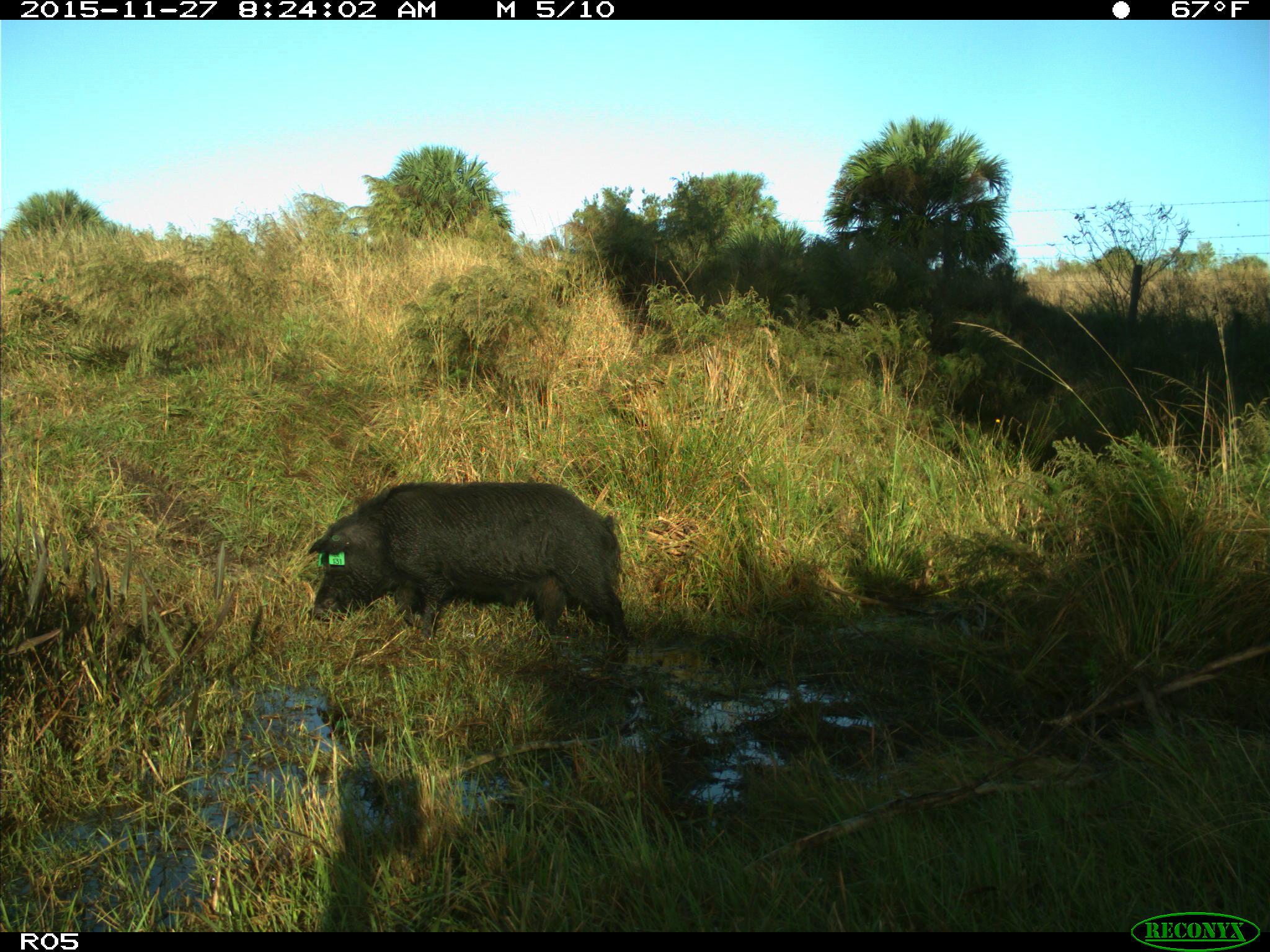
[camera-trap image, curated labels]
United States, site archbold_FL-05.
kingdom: Animalia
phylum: Chordata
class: Mammalia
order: Artiodactyla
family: Suidae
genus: Sus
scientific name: Sus scrofa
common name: wild boar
Sus scrofa (wild boar).